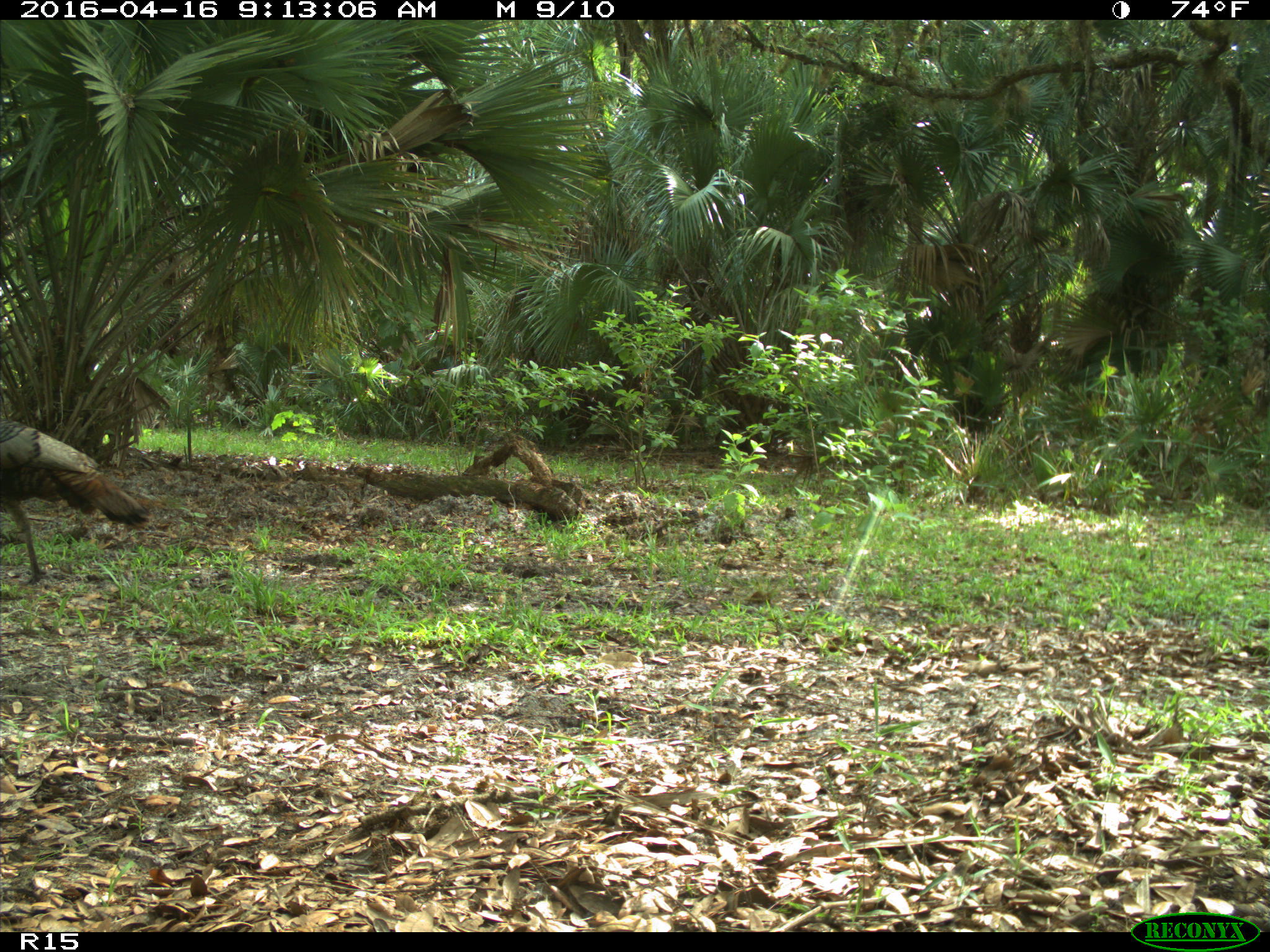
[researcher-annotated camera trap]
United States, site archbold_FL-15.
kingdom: Animalia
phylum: Chordata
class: Aves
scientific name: Aves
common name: birds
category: unidentified bird